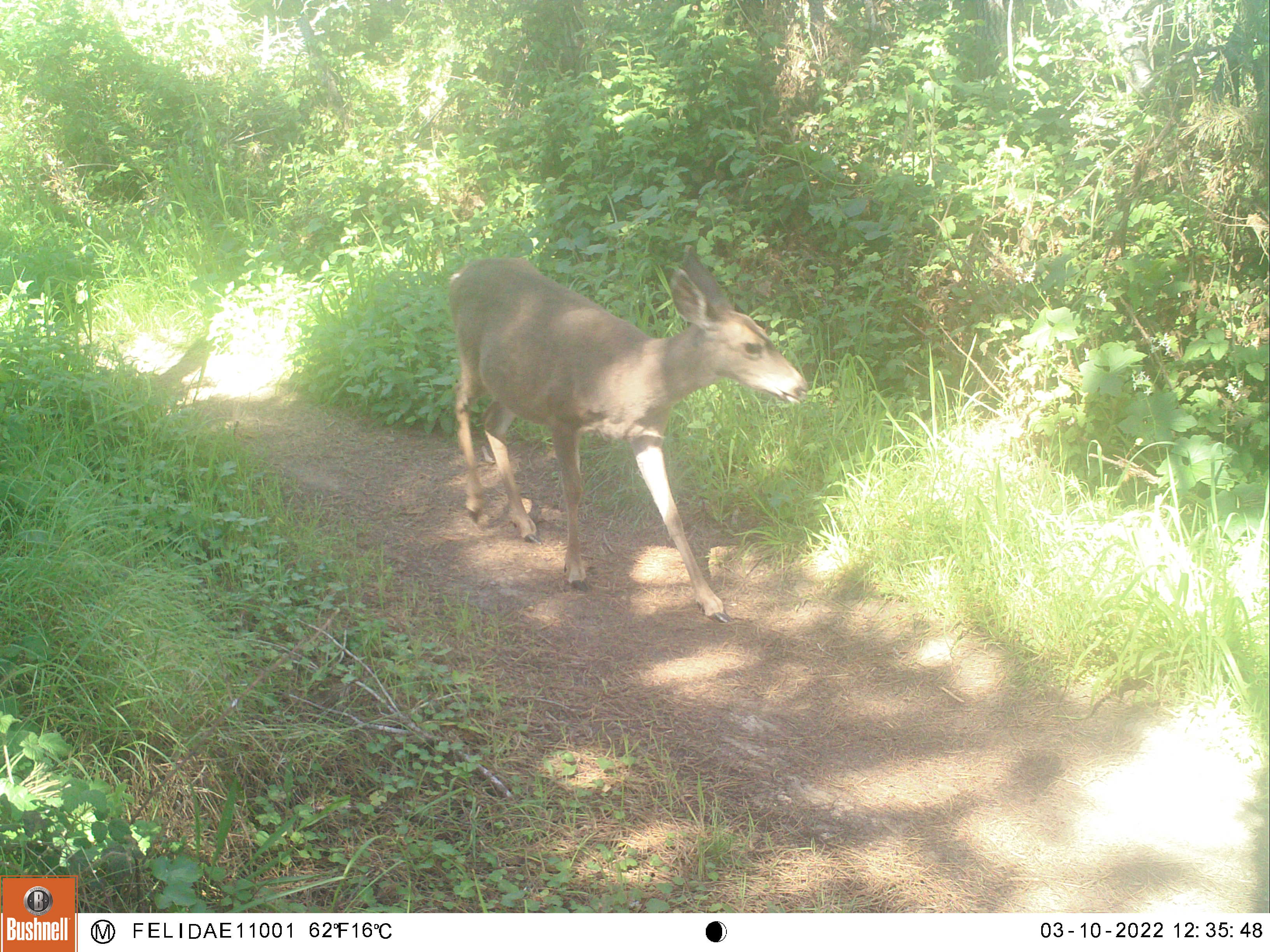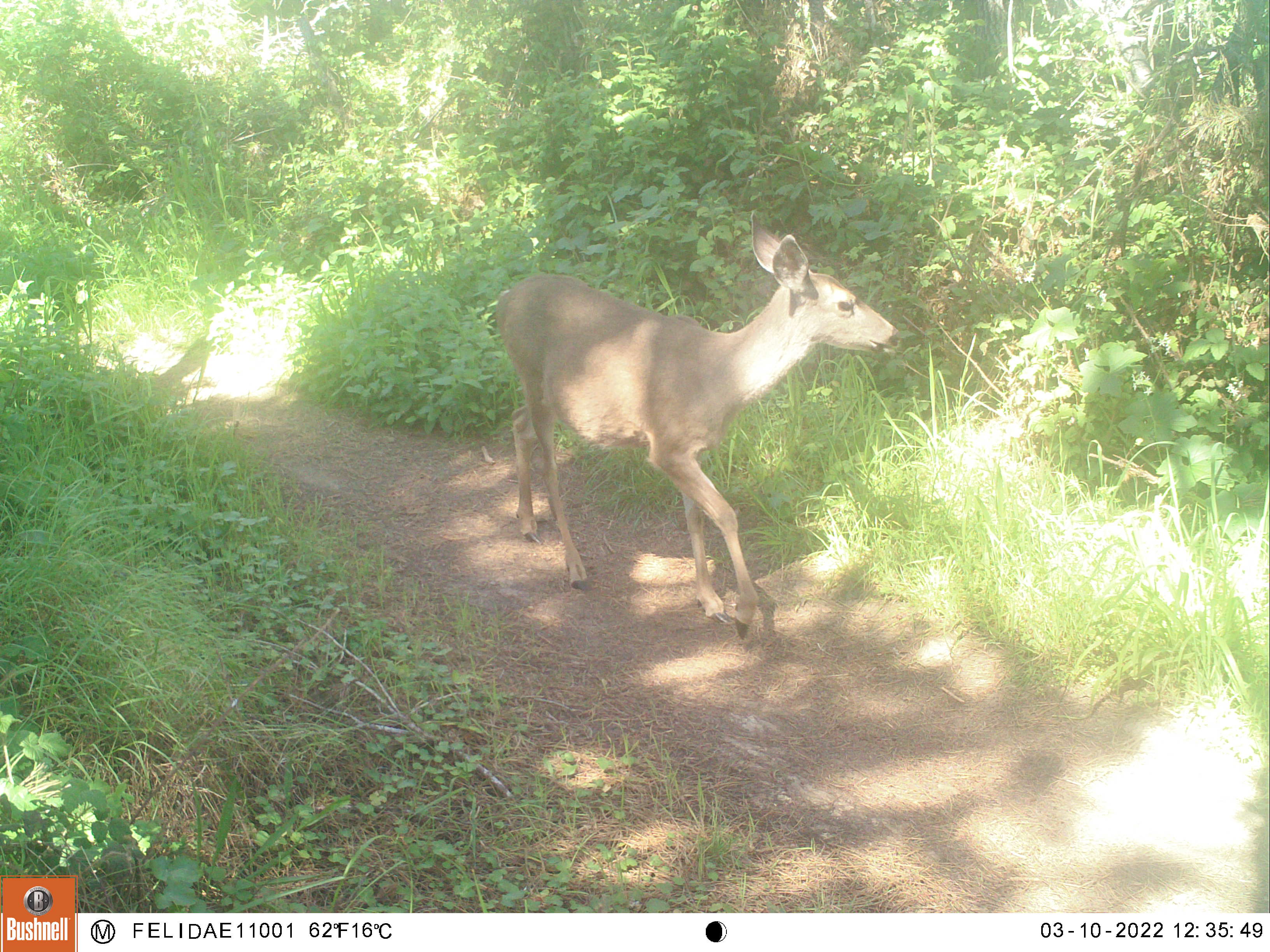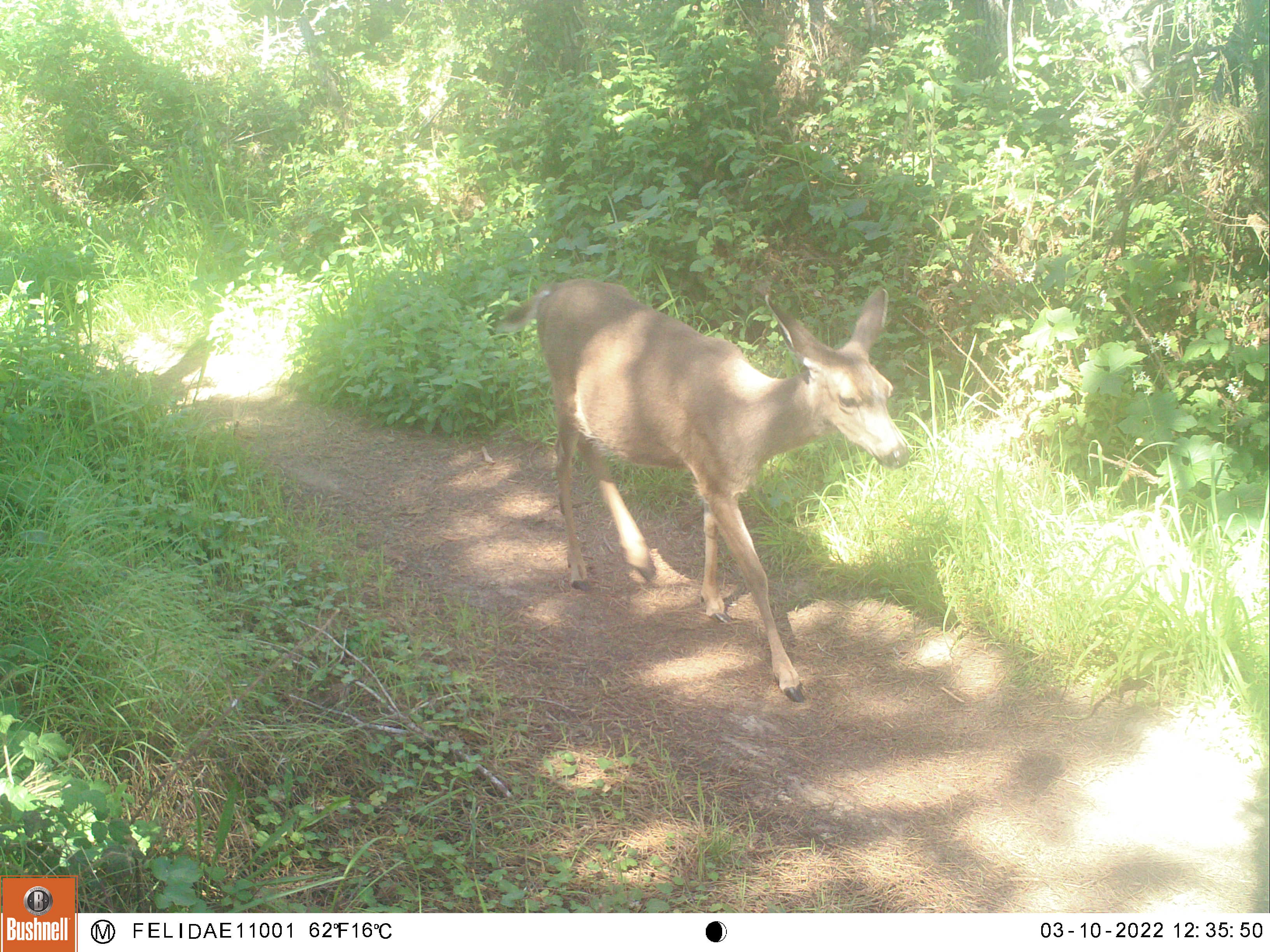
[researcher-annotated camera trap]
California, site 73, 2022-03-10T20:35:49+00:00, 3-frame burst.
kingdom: Animalia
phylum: Chordata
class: Mammalia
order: Artiodactyla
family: Cervidae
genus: Odocoileus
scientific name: Odocoileus hemionus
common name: mule deer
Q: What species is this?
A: Mule deer (Odocoileus hemionus).